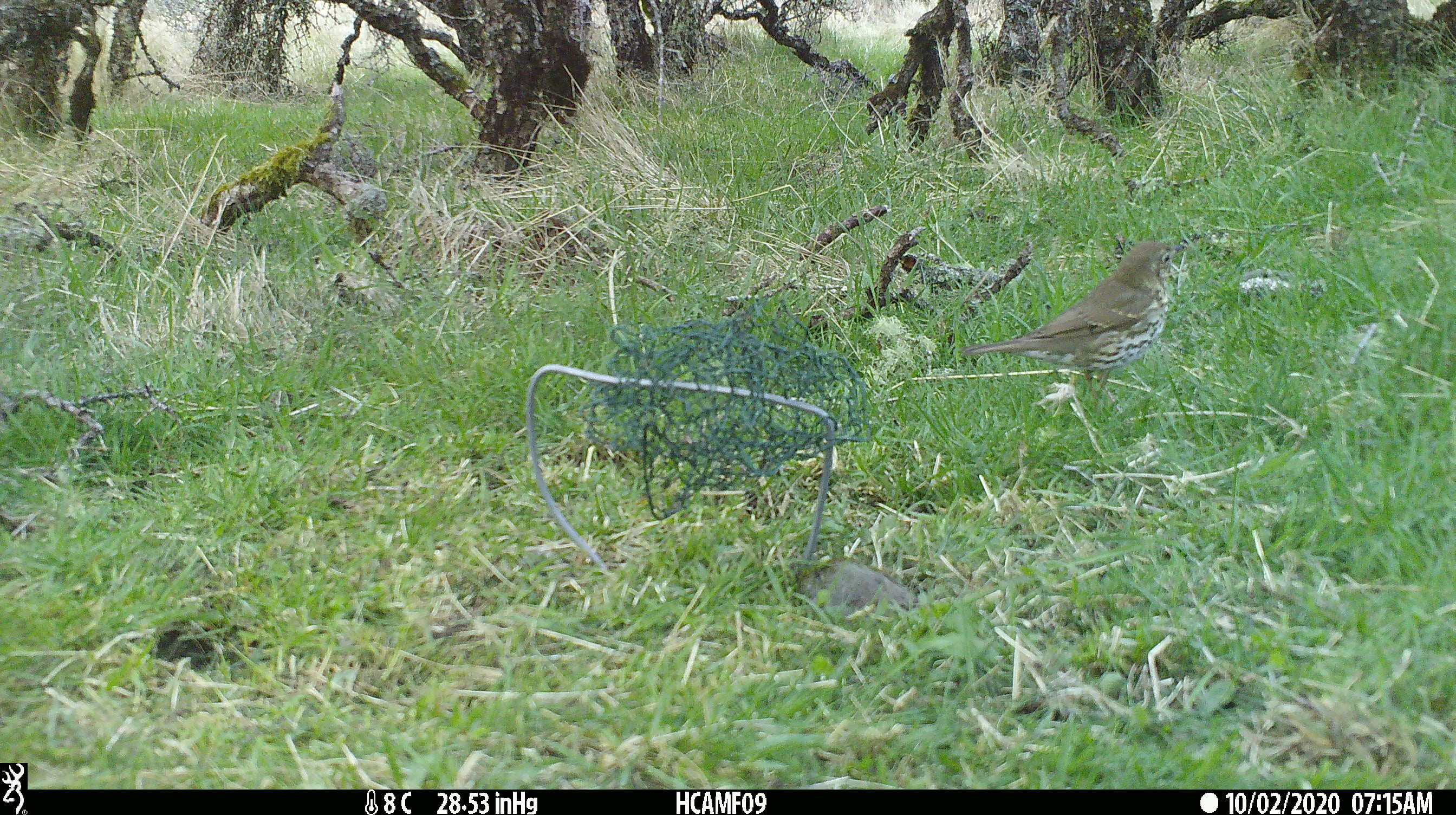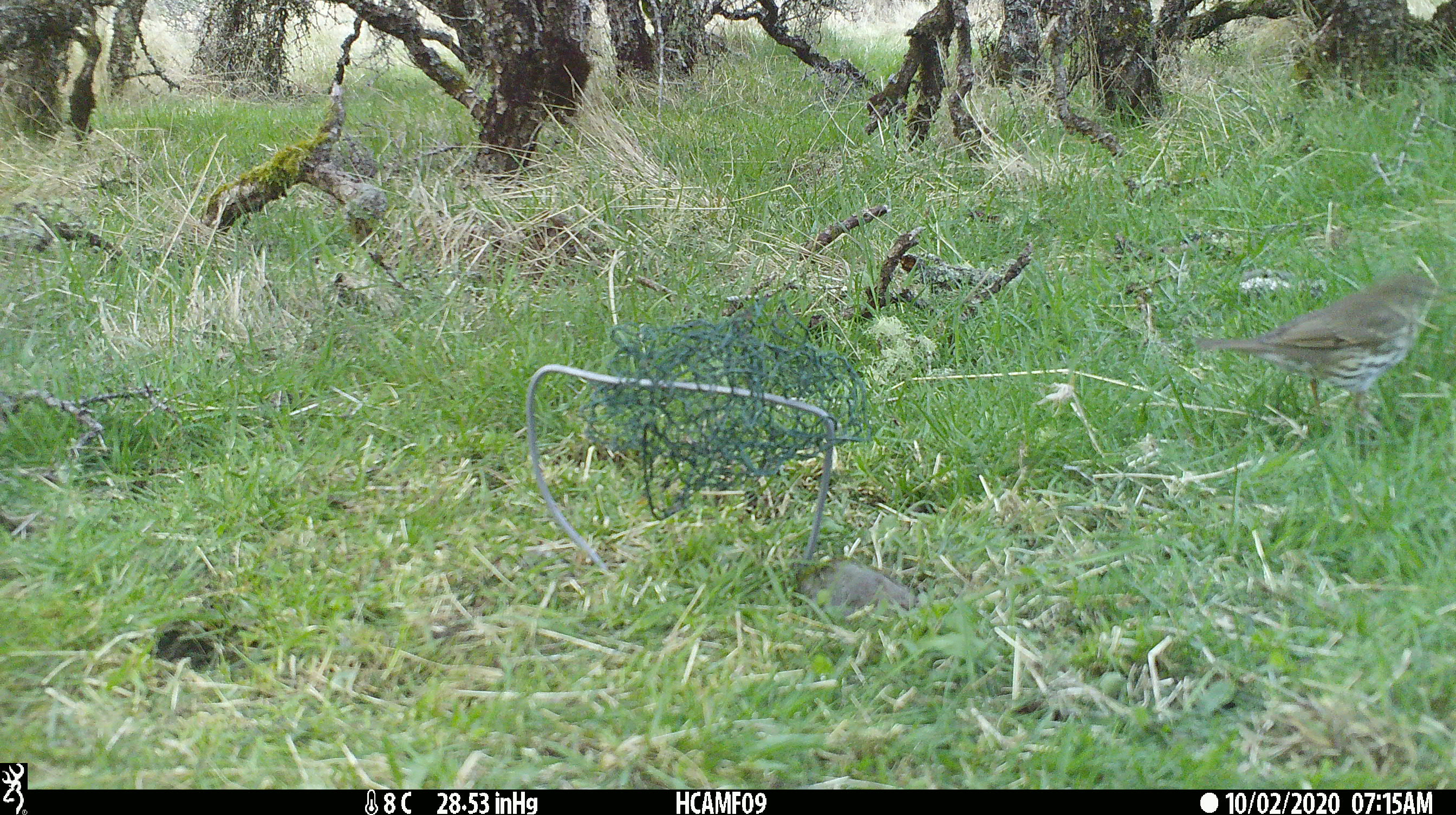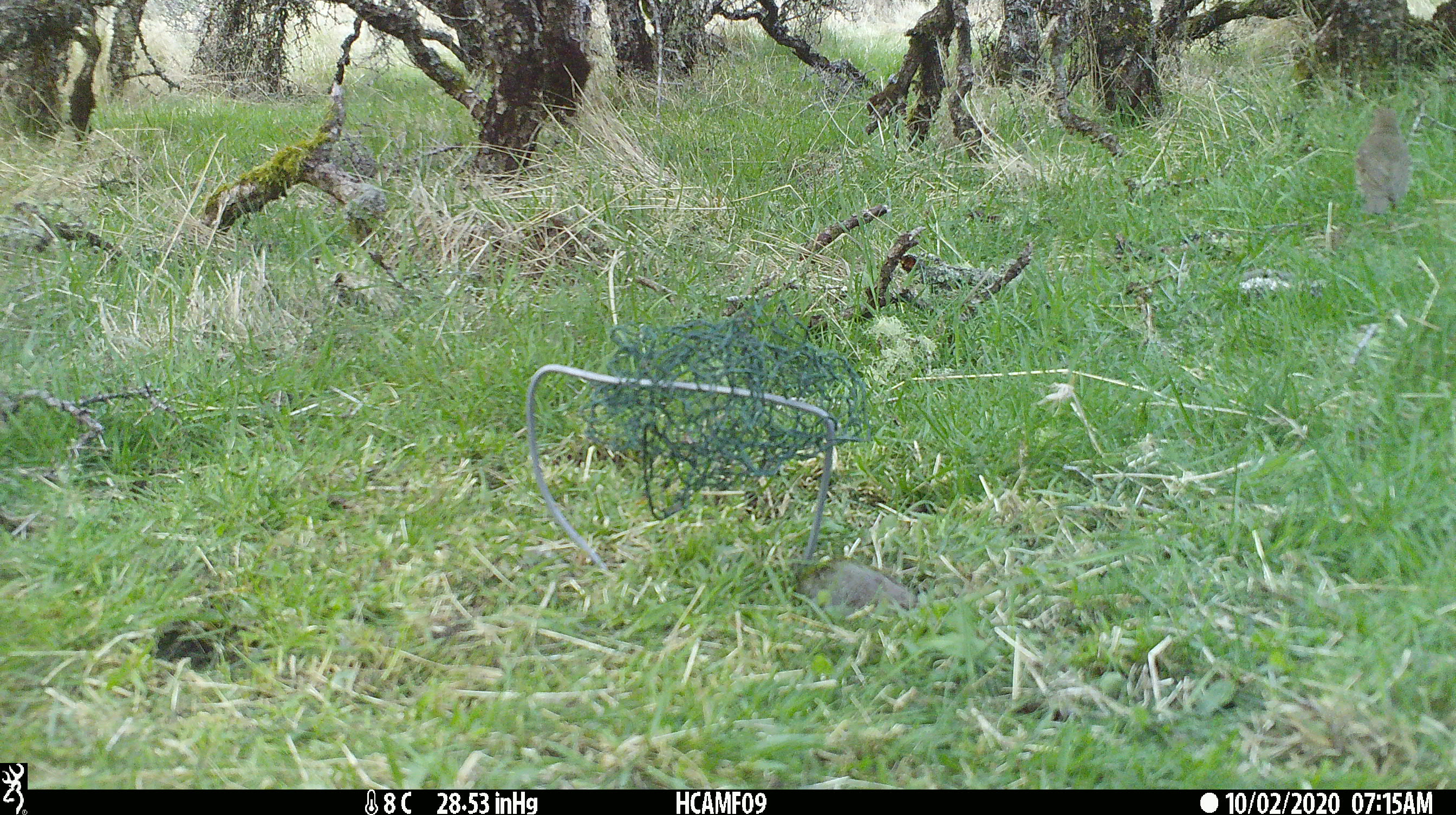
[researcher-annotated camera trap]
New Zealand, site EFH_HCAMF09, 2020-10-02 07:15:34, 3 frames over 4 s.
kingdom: Animalia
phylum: Chordata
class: Aves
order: Passeriformes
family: Turdidae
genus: Turdus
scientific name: Turdus philomelos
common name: song thrush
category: thrush